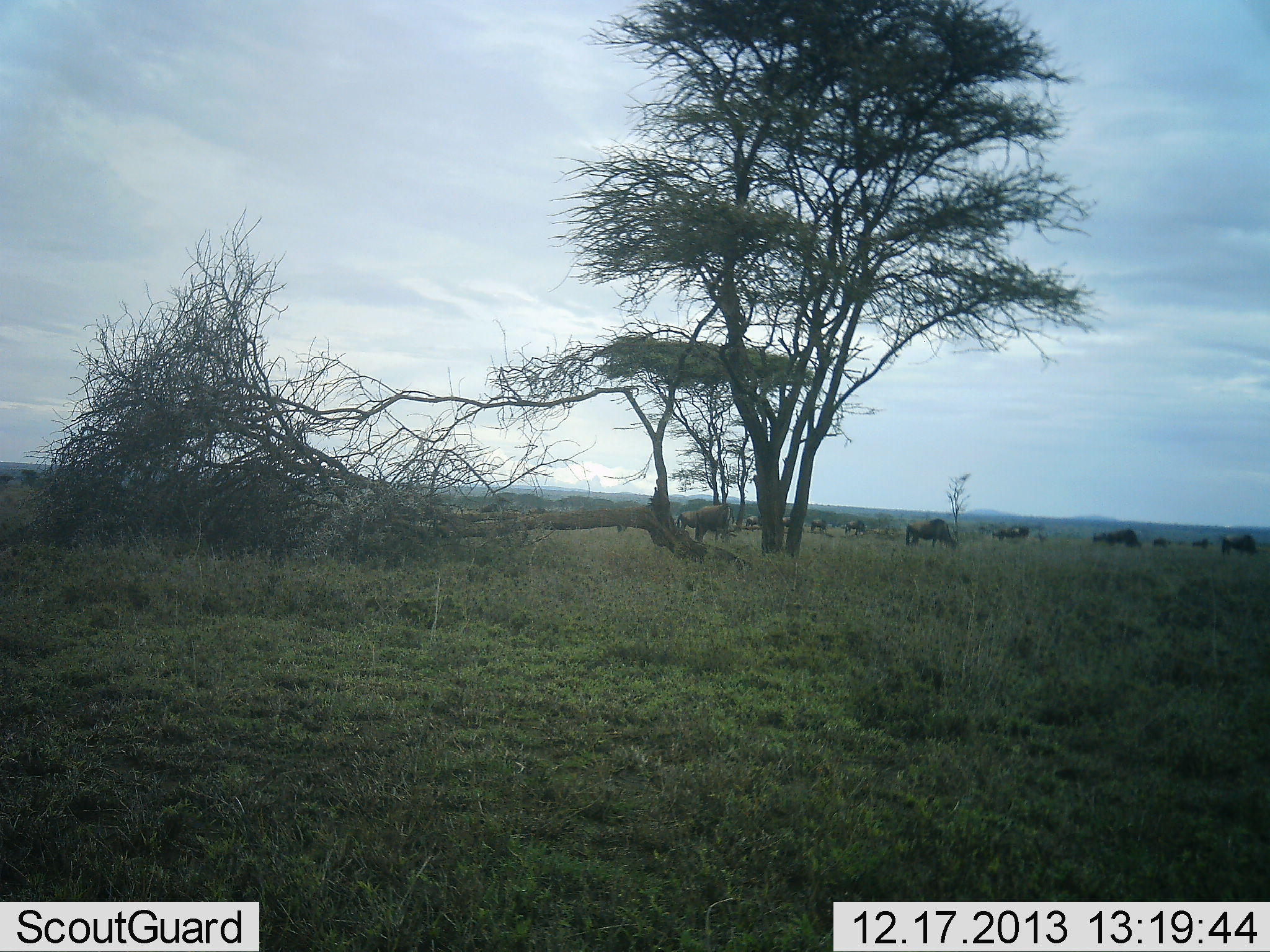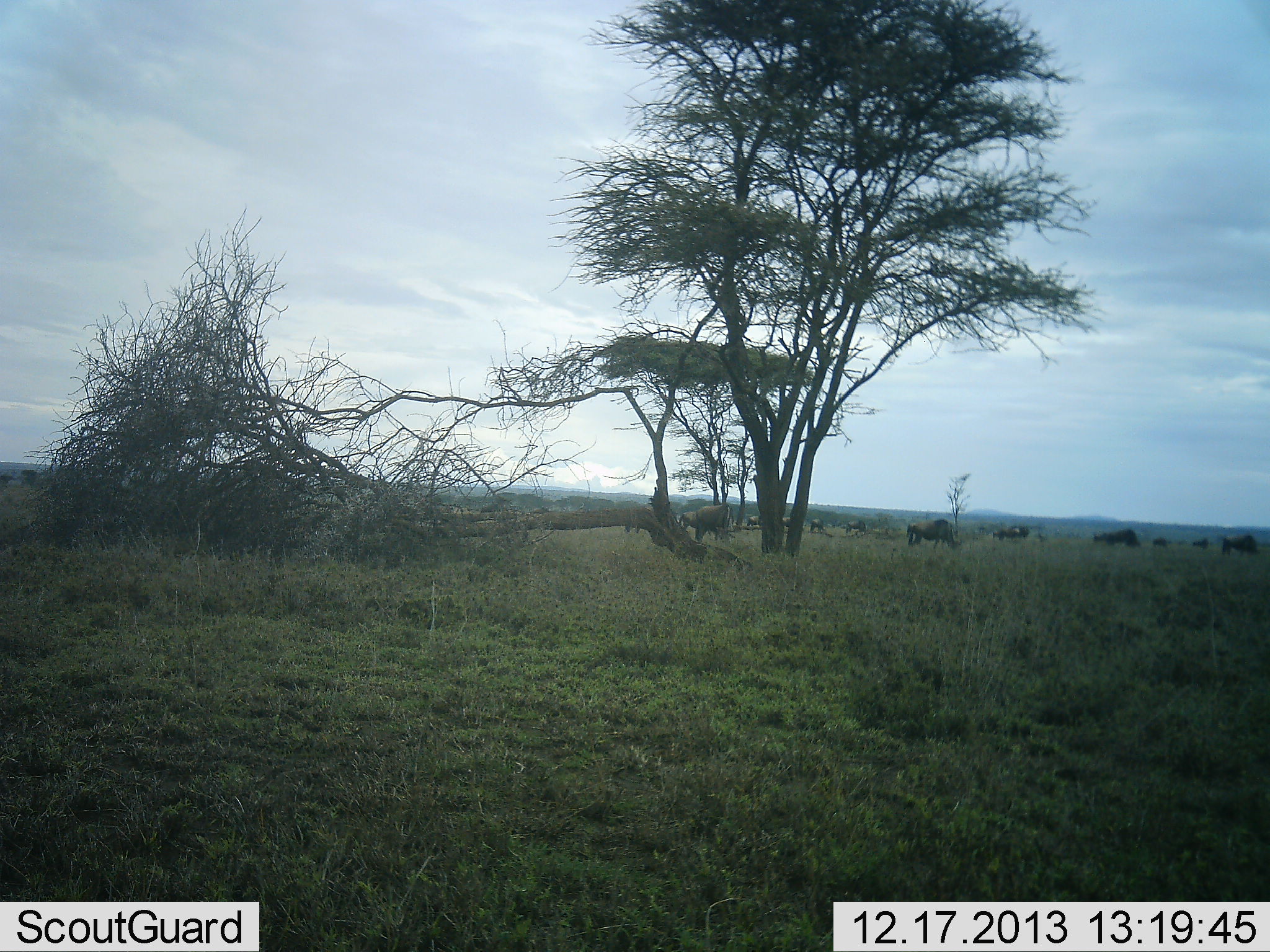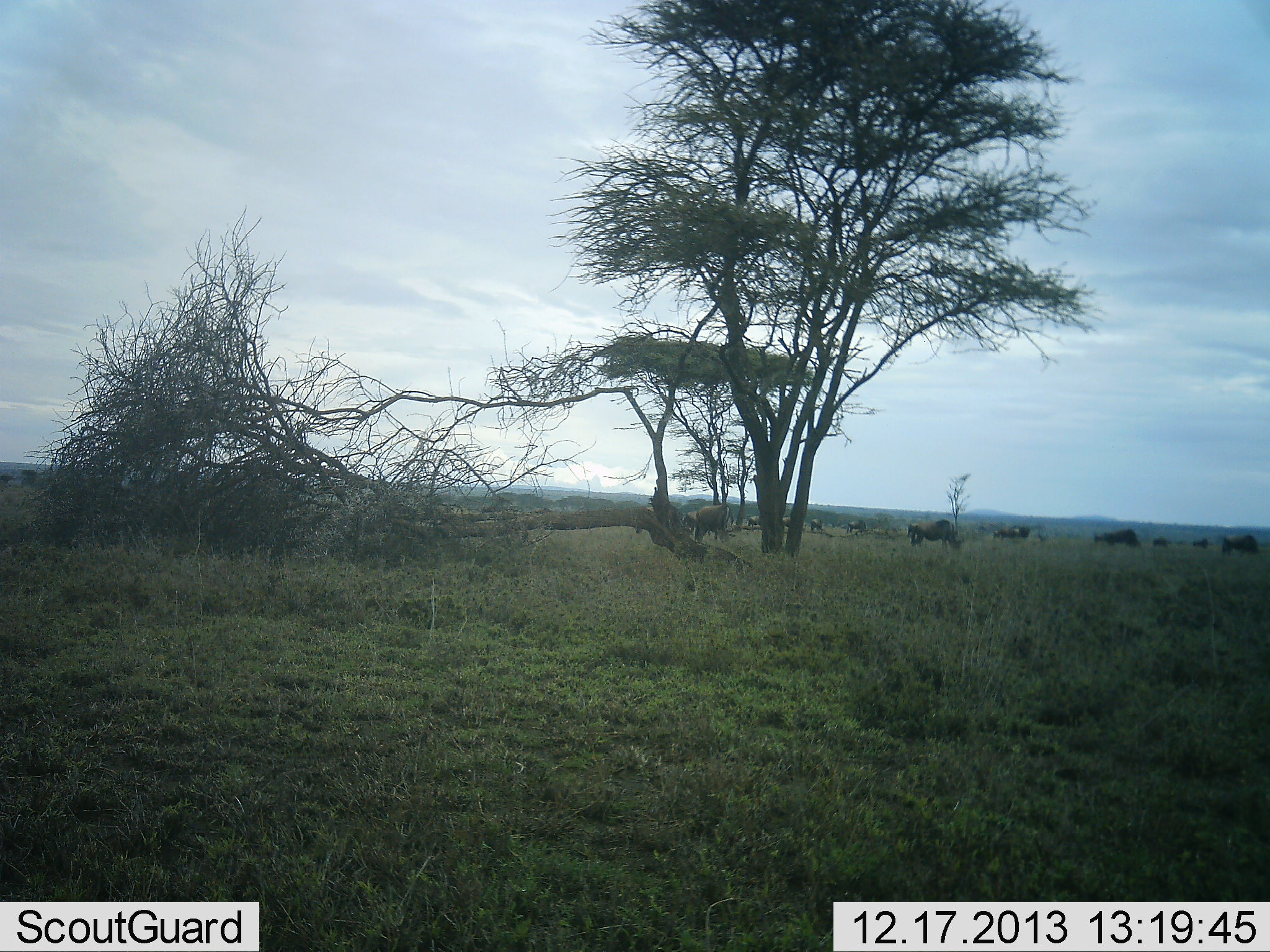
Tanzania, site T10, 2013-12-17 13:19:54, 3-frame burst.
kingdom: Animalia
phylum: Chordata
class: Mammalia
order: Artiodactyla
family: Bovidae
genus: Connochaetes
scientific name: Connochaetes taurinus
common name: blue wildebeest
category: wildebeest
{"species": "wildebeest (blue wildebeest) (Connochaetes taurinus)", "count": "11-50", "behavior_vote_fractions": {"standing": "30%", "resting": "0%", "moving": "20%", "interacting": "0%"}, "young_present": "0%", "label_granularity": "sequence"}